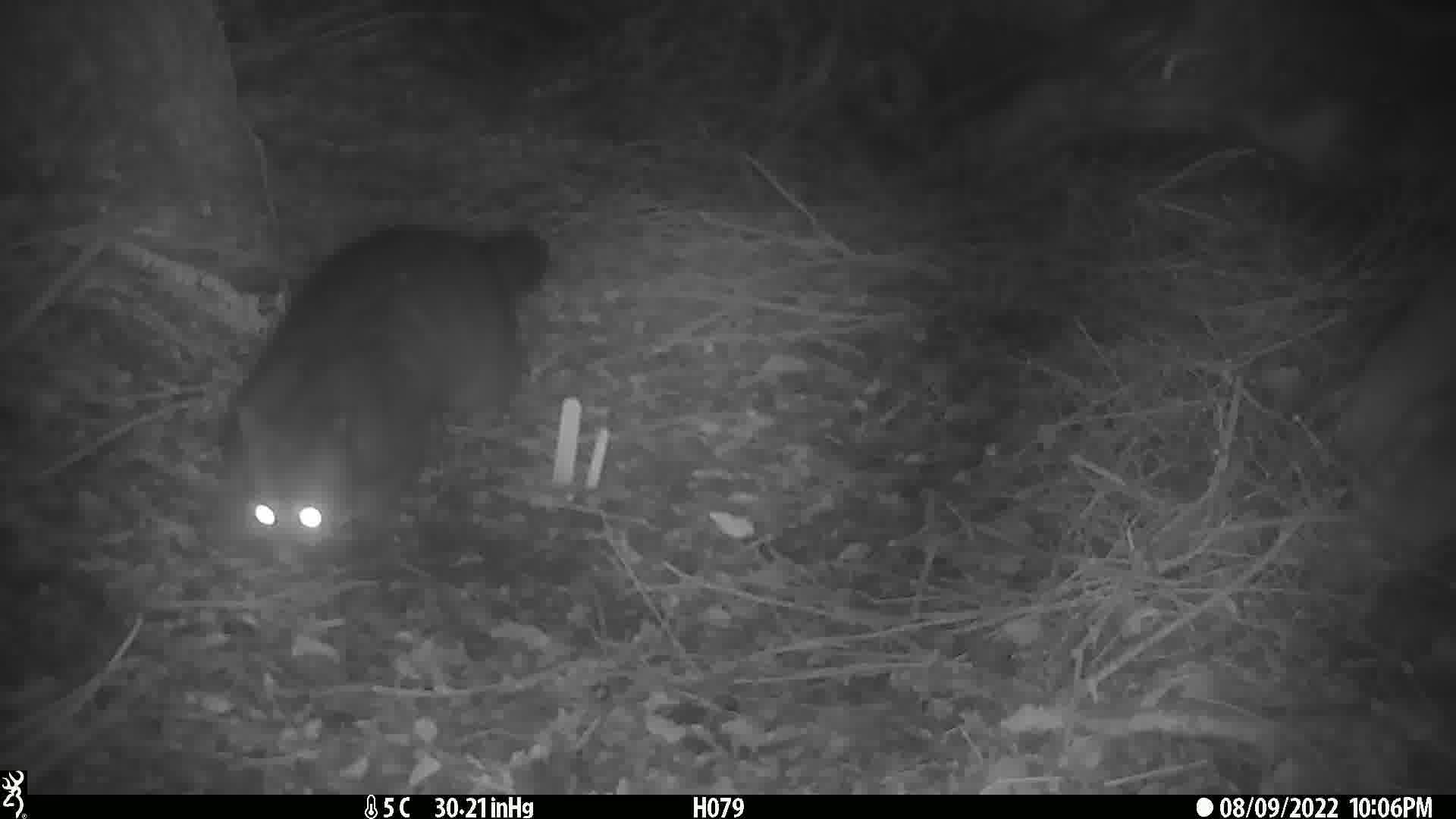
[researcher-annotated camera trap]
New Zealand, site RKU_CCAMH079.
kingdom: Animalia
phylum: Chordata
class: Mammalia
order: Diprotodontia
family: Phalangeridae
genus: Trichosurus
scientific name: Trichosurus vulpecula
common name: common brushtail possum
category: possum